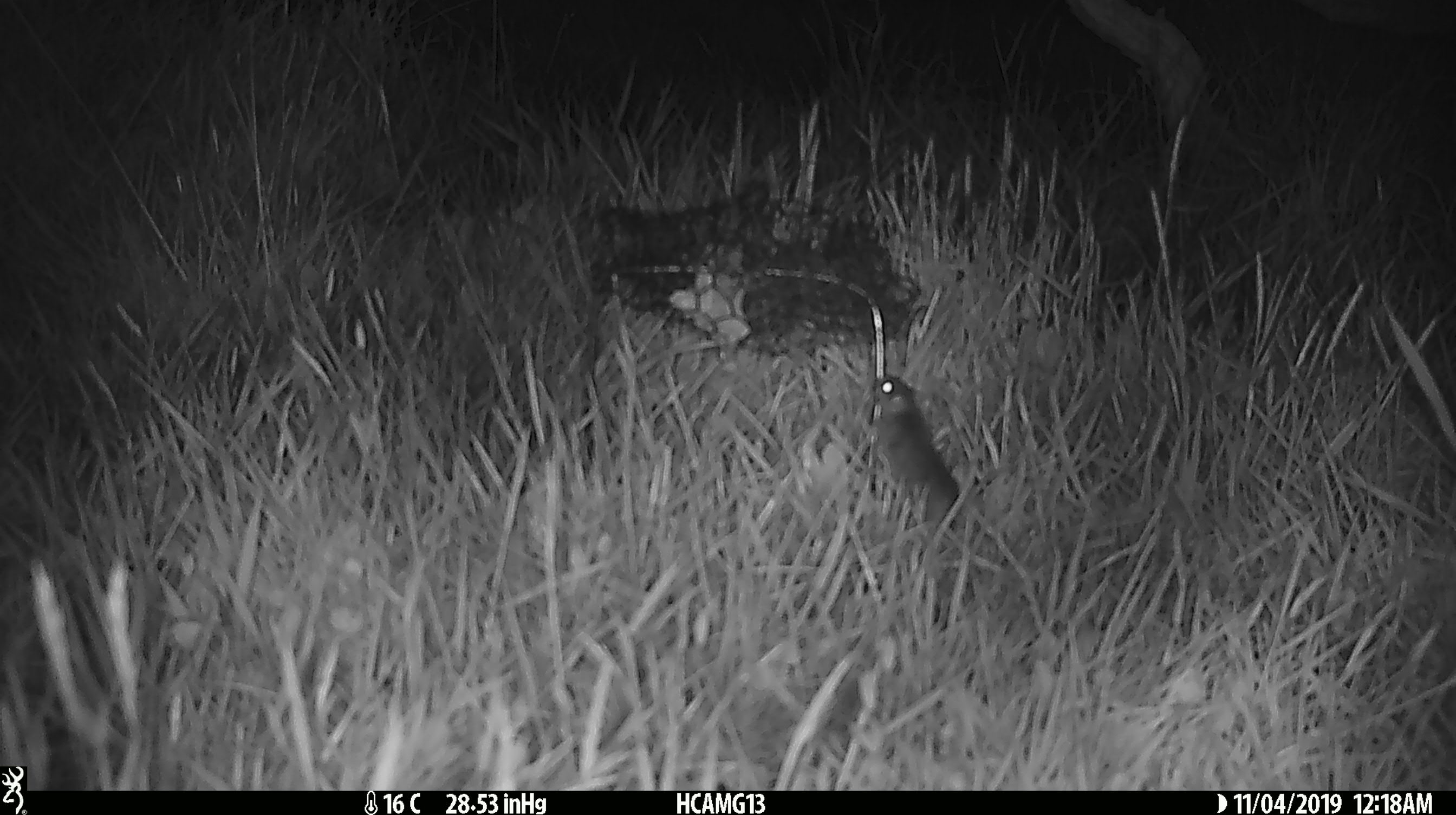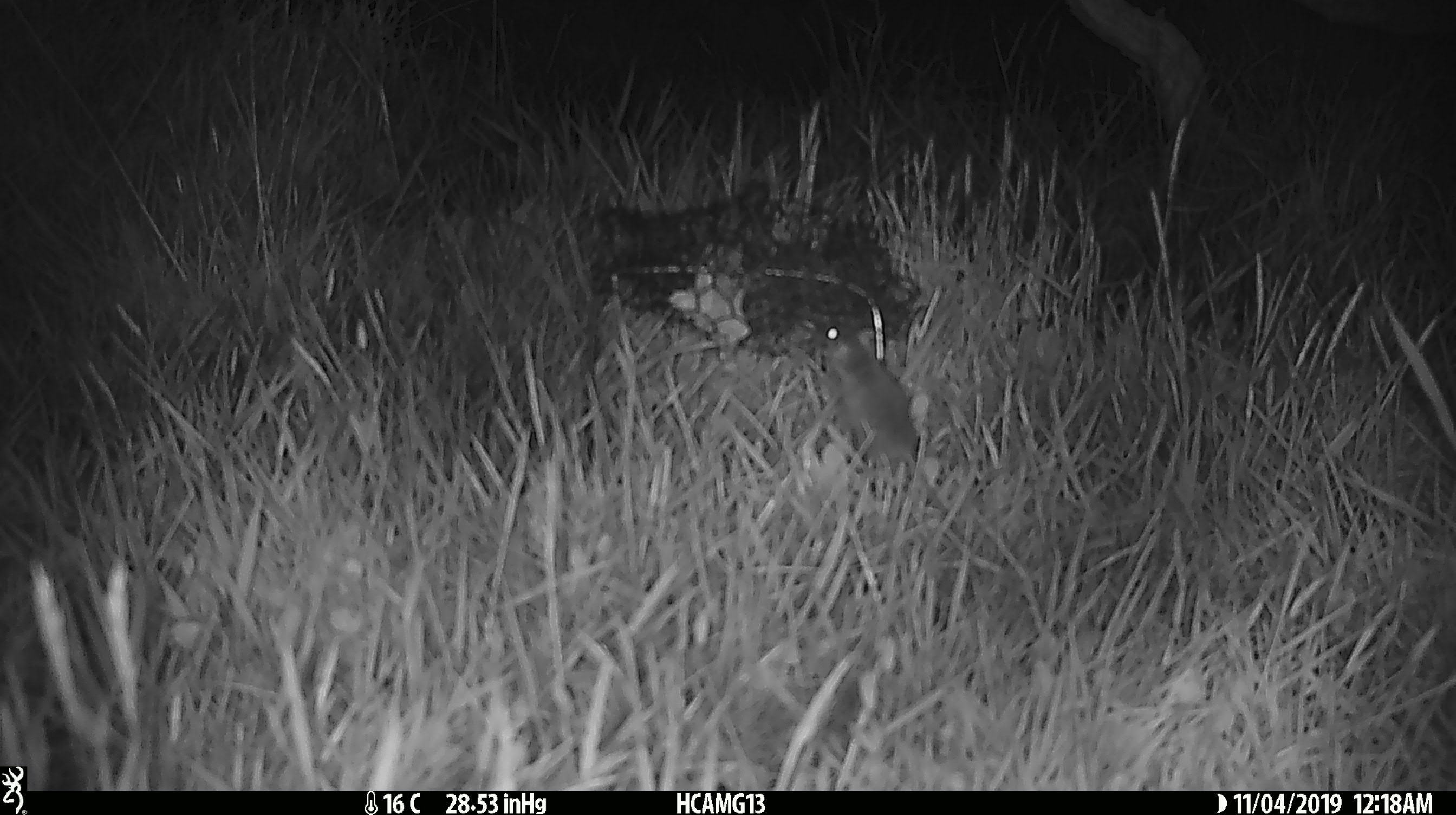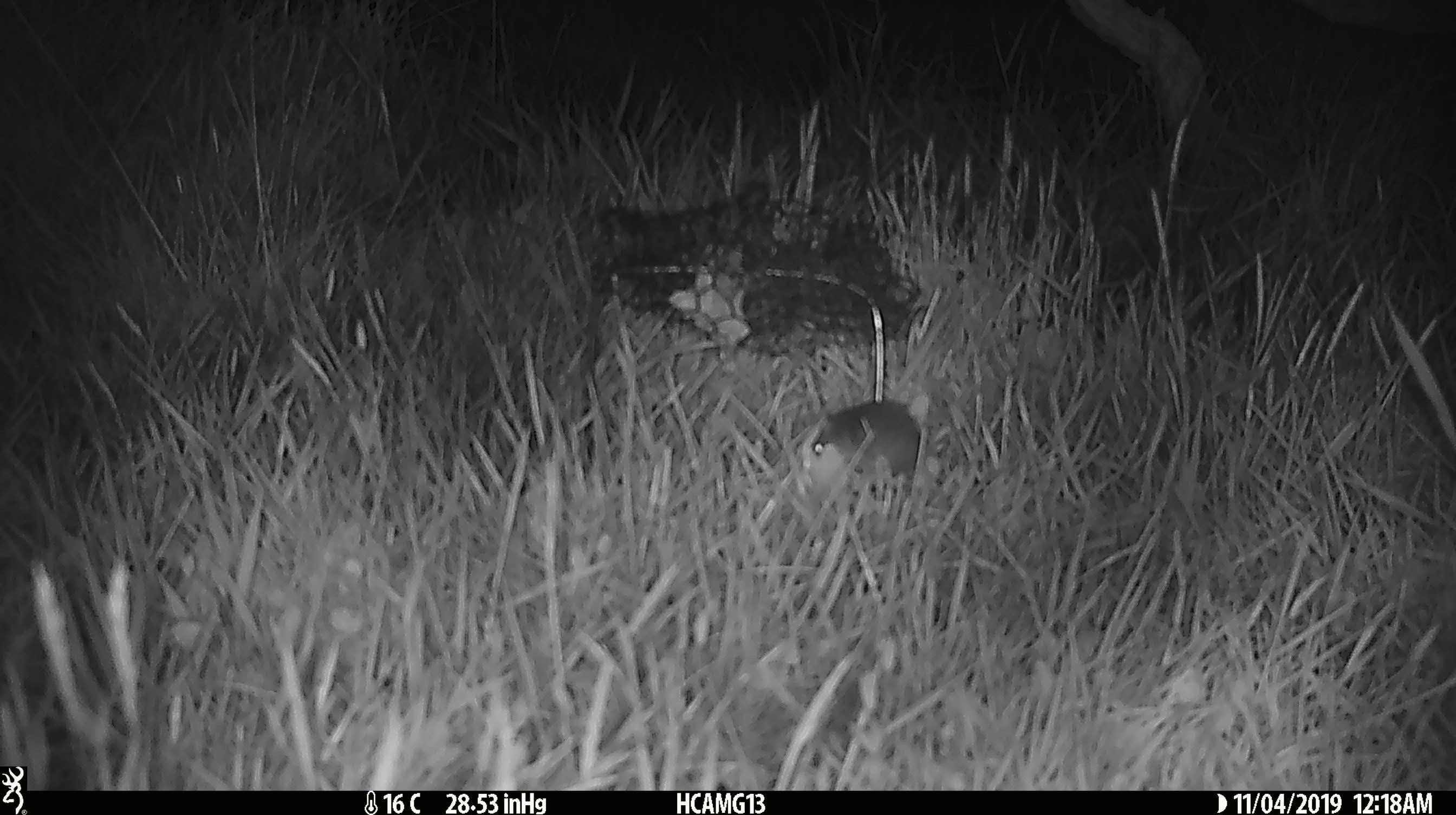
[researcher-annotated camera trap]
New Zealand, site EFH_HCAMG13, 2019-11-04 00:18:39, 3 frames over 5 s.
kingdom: Animalia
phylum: Chordata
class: Mammalia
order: Rodentia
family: Muridae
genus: Mus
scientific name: Mus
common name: mouse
Mouse (Mus).